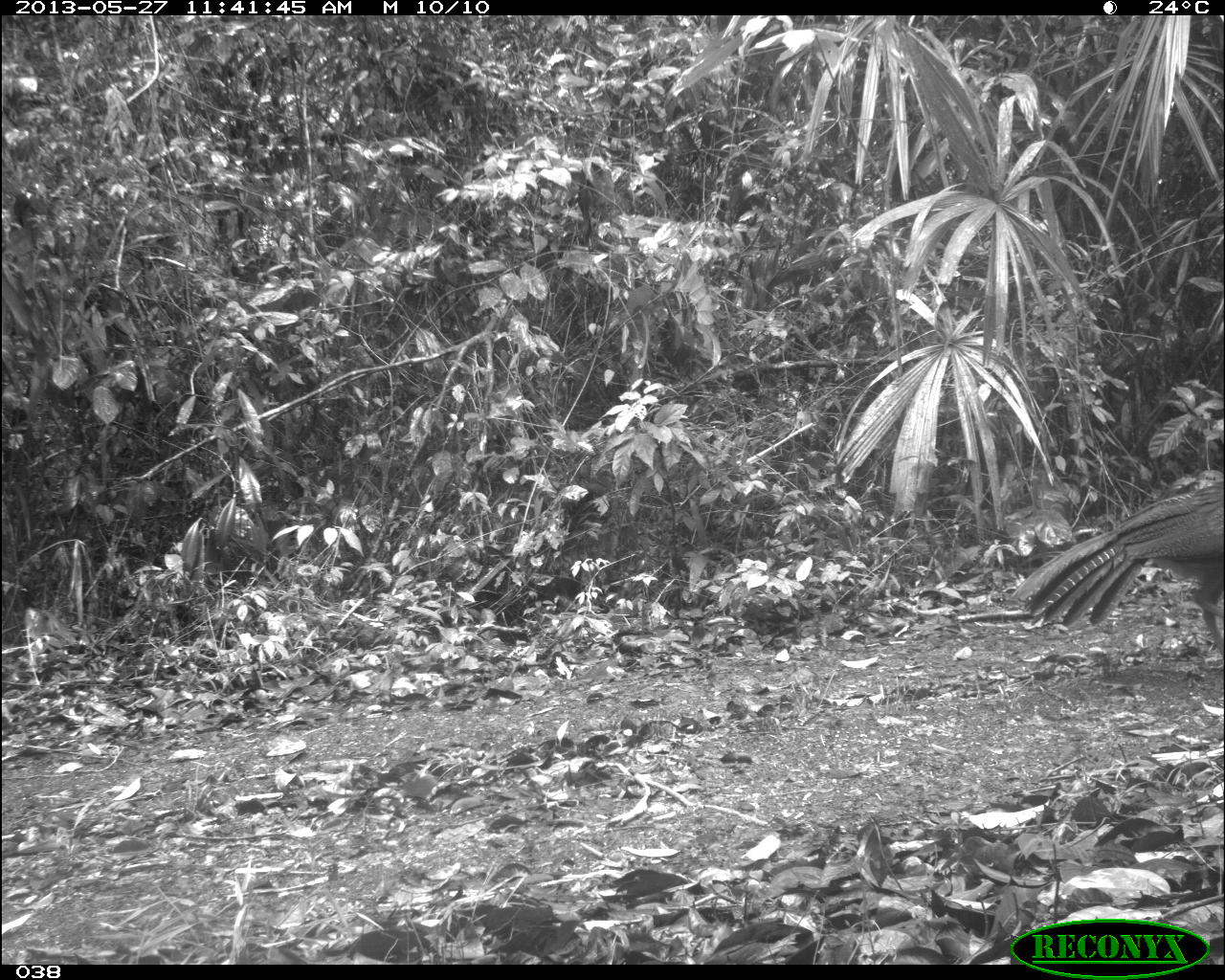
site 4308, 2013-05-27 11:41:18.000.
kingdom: Animalia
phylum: Chordata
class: Aves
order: Galliformes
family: Cracidae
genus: Crax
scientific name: Crax rubra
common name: great curassow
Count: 1.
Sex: female.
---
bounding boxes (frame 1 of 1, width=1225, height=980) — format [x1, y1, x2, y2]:
crax rubra: [1012, 479, 1223, 661]